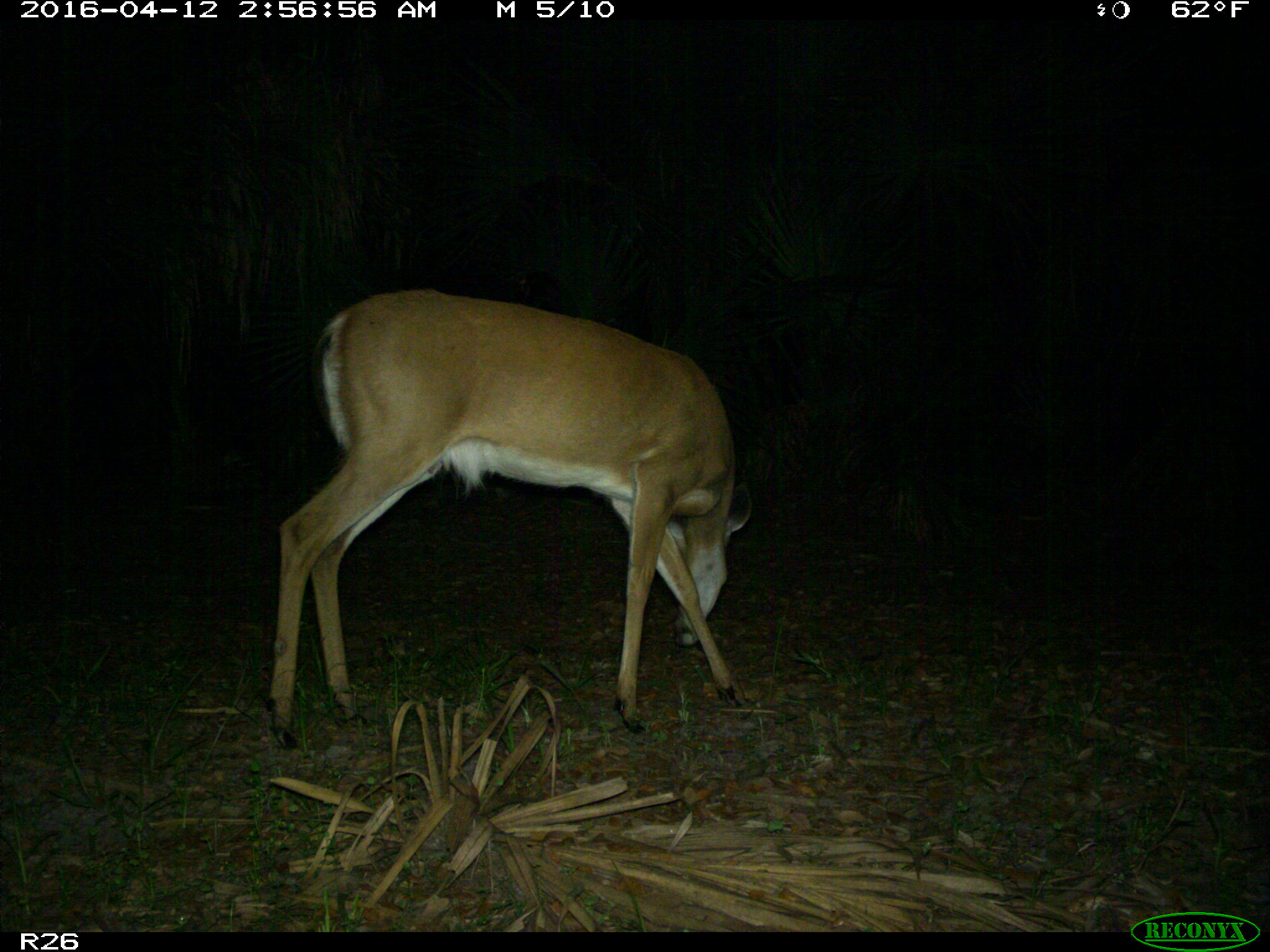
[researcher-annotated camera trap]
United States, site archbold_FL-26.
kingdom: Animalia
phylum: Chordata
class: Mammalia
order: Artiodactyla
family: Cervidae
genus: Odocoileus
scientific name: Odocoileus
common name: deer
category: unidentified deer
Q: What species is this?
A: Unidentified deer (deer) (Odocoileus).